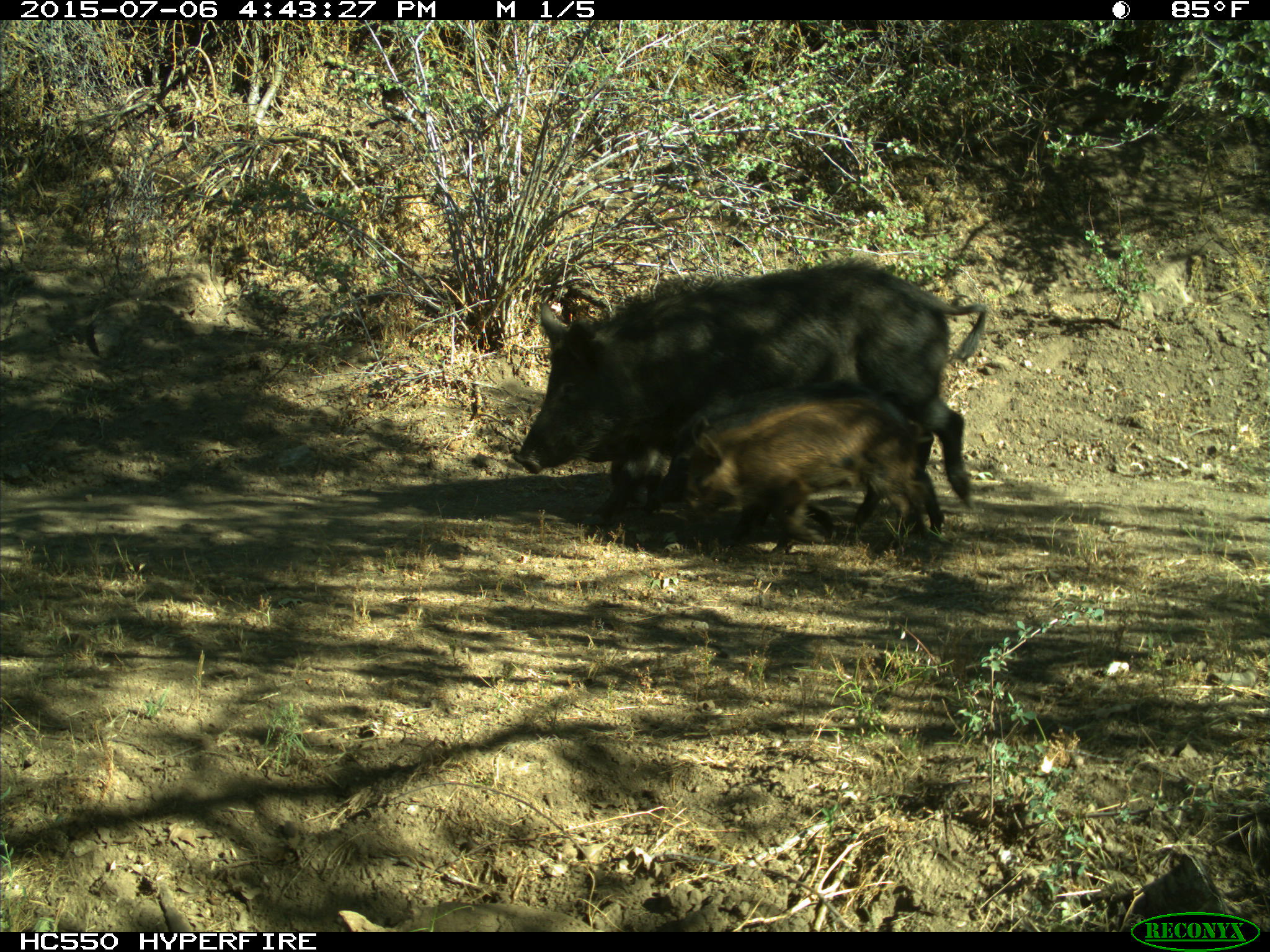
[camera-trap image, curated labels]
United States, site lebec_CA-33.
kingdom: Animalia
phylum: Chordata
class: Mammalia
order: Artiodactyla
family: Suidae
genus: Sus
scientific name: Sus scrofa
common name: wild boar